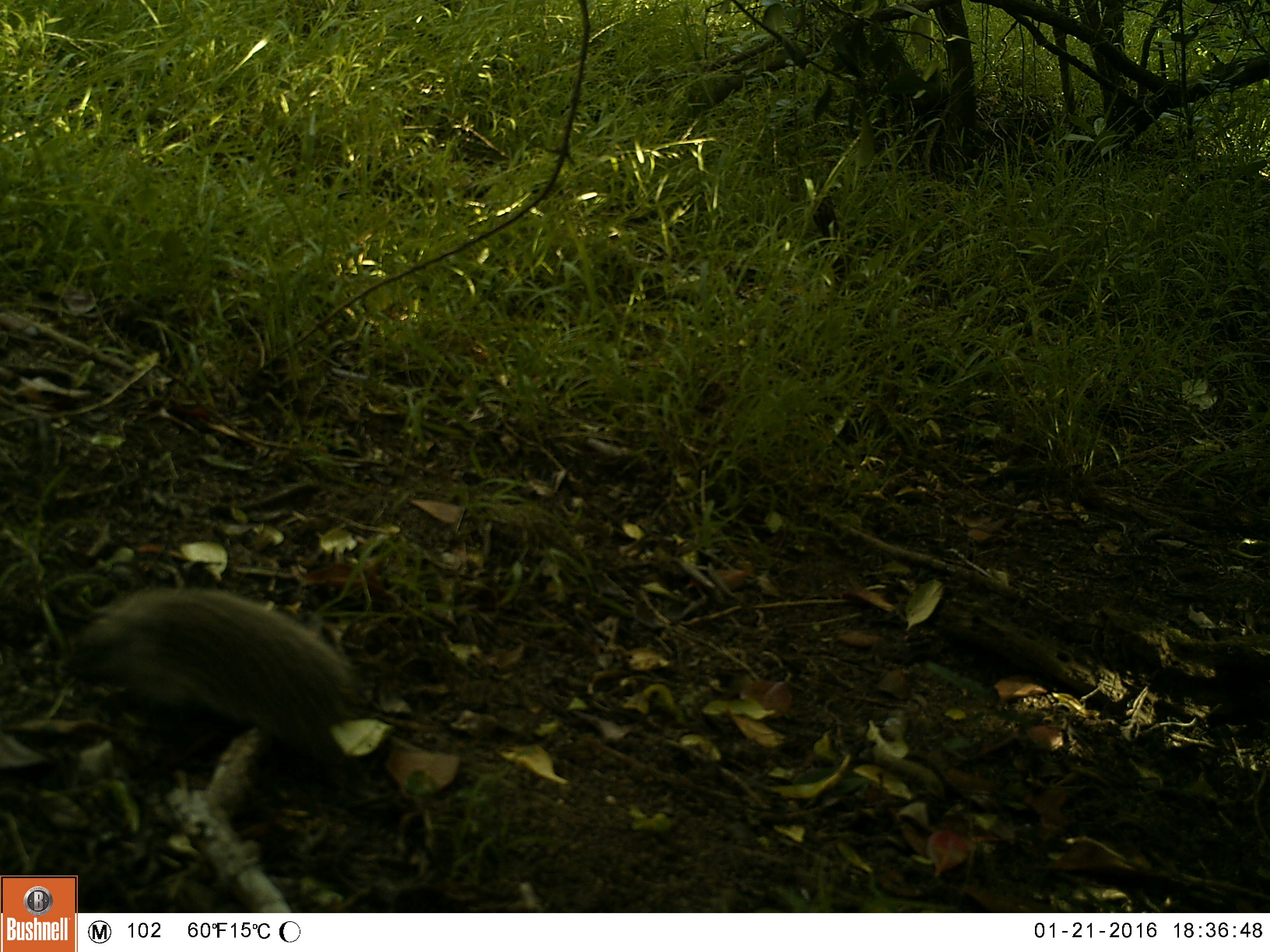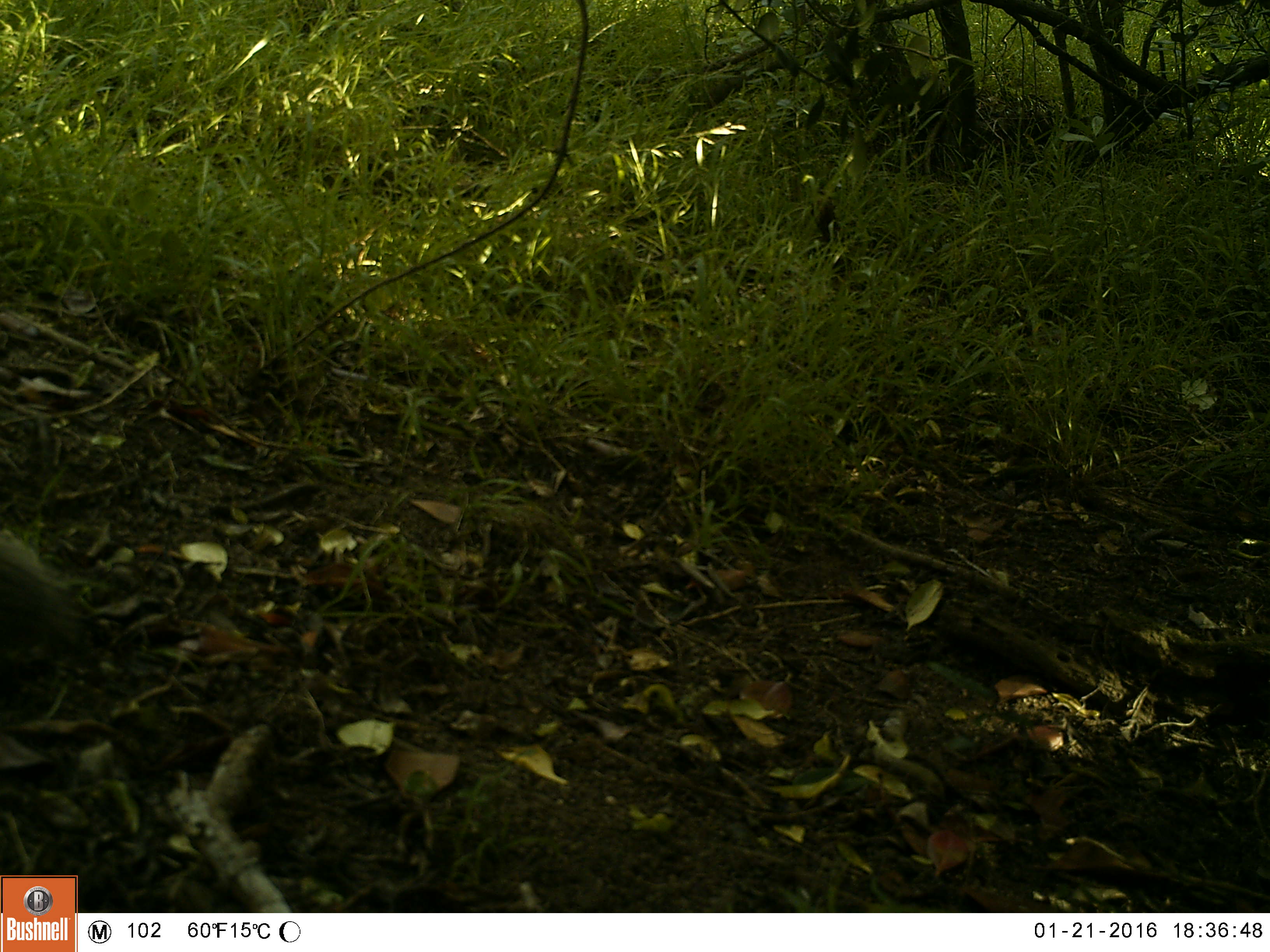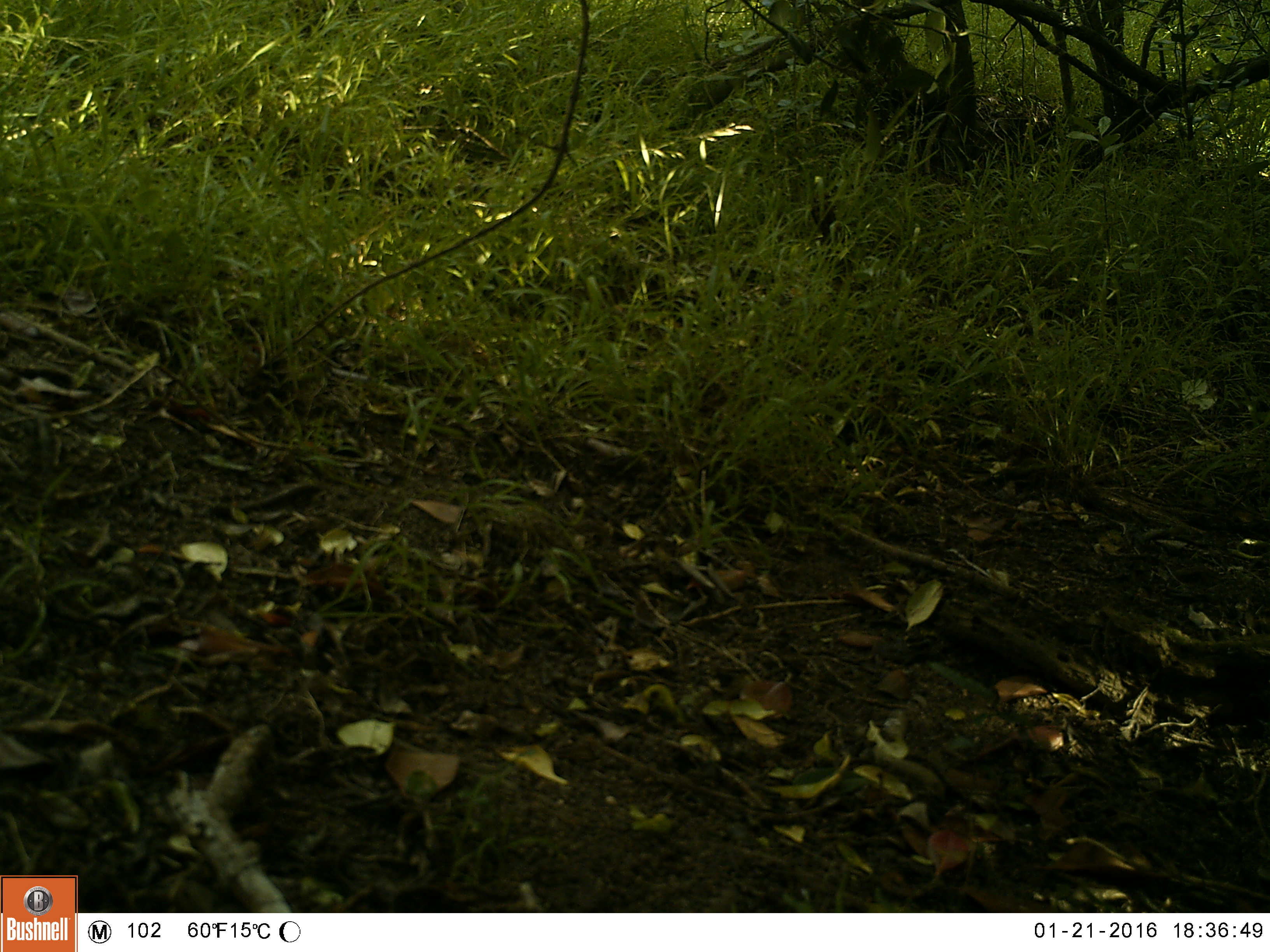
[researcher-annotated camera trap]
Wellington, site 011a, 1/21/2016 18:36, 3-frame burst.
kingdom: Animalia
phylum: Chordata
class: Mammalia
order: Eulipotyphla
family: Erinaceidae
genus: Erinaceus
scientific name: Erinaceus europaeus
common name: hedgehog